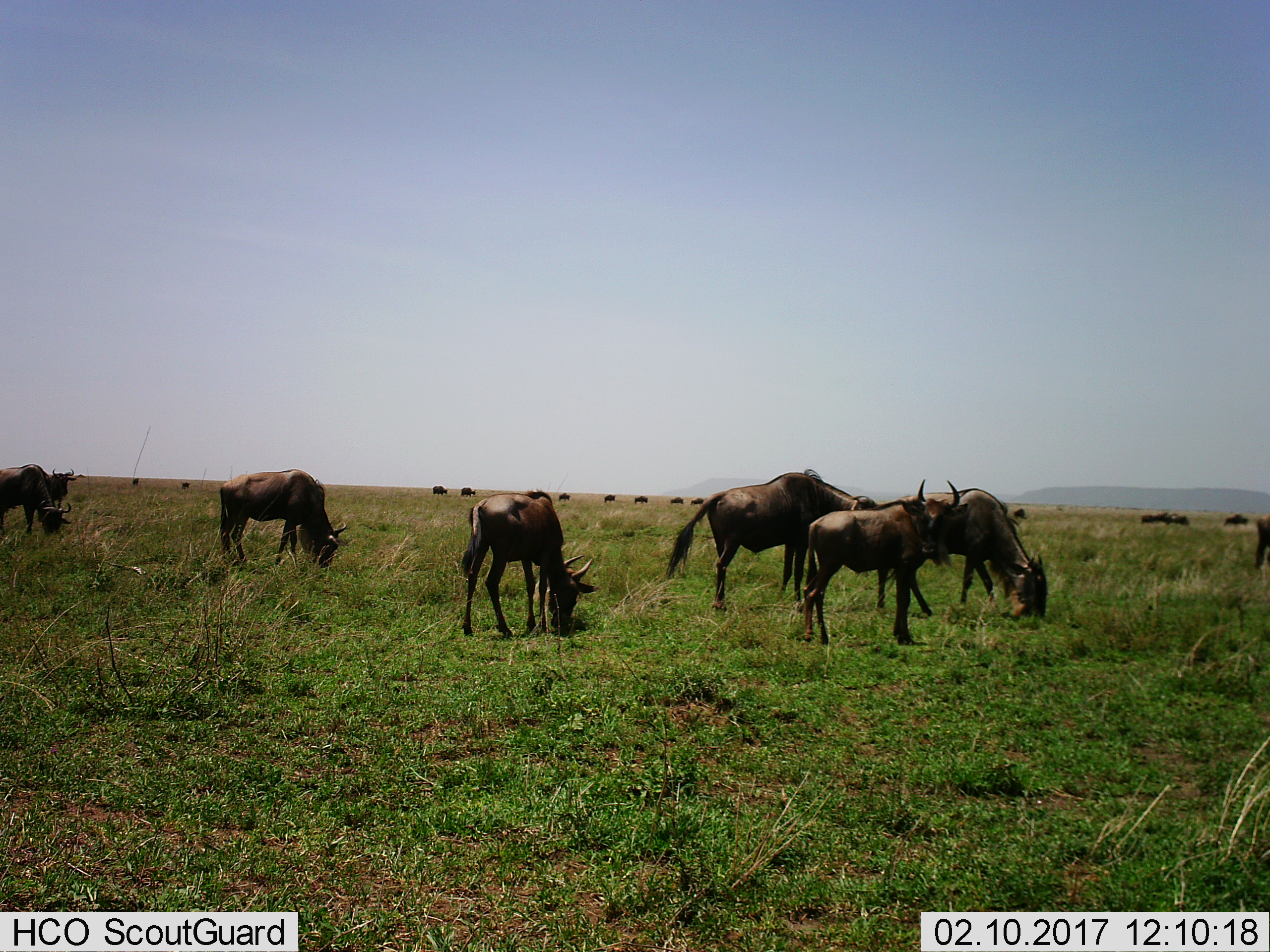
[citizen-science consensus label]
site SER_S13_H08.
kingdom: Animalia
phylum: Chordata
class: Mammalia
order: Artiodactyla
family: Bovidae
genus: Connochaetes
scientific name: Connochaetes taurinus taurinus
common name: blue wildebeest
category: wildebeestblue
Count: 11-50.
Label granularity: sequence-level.